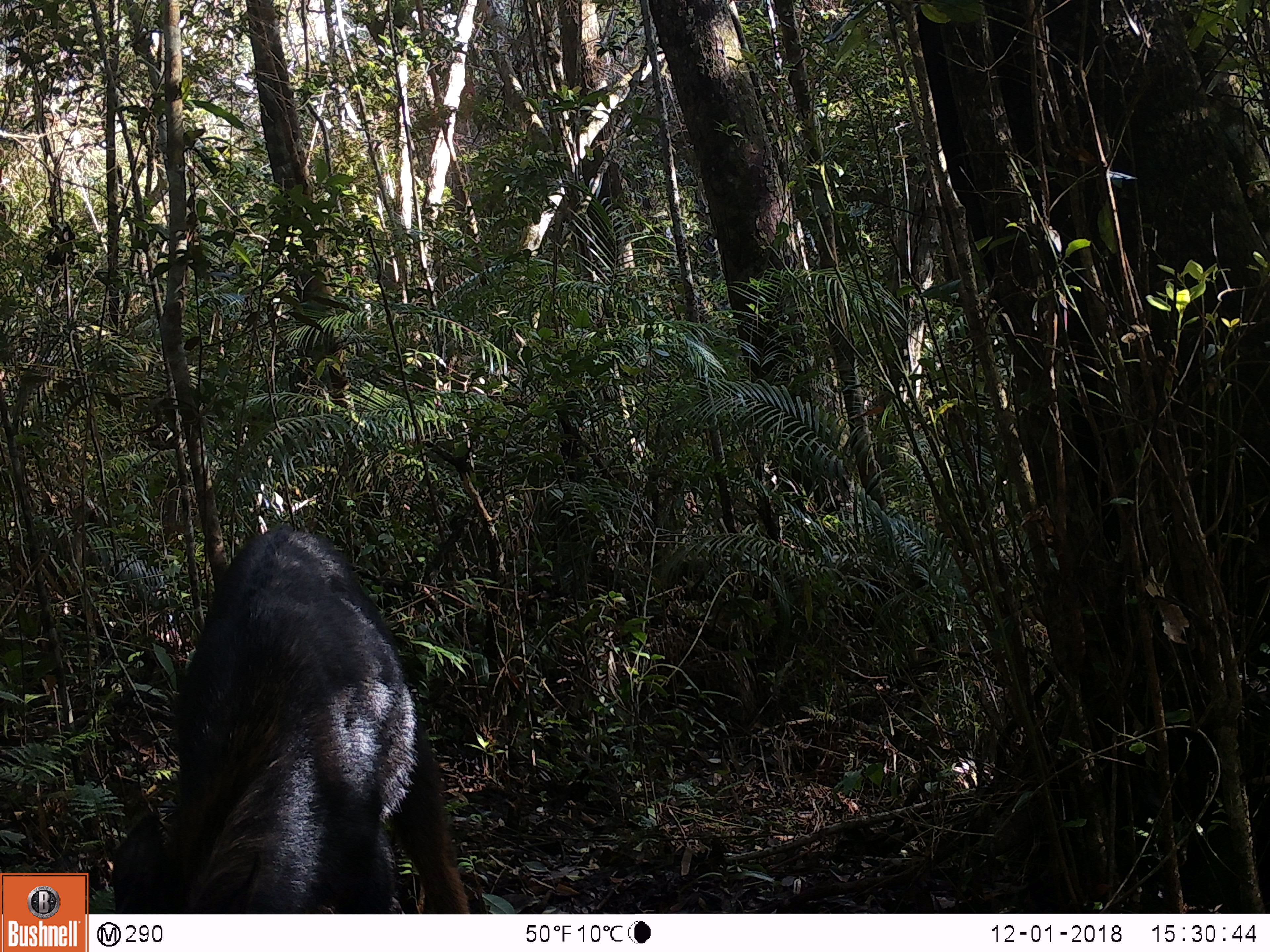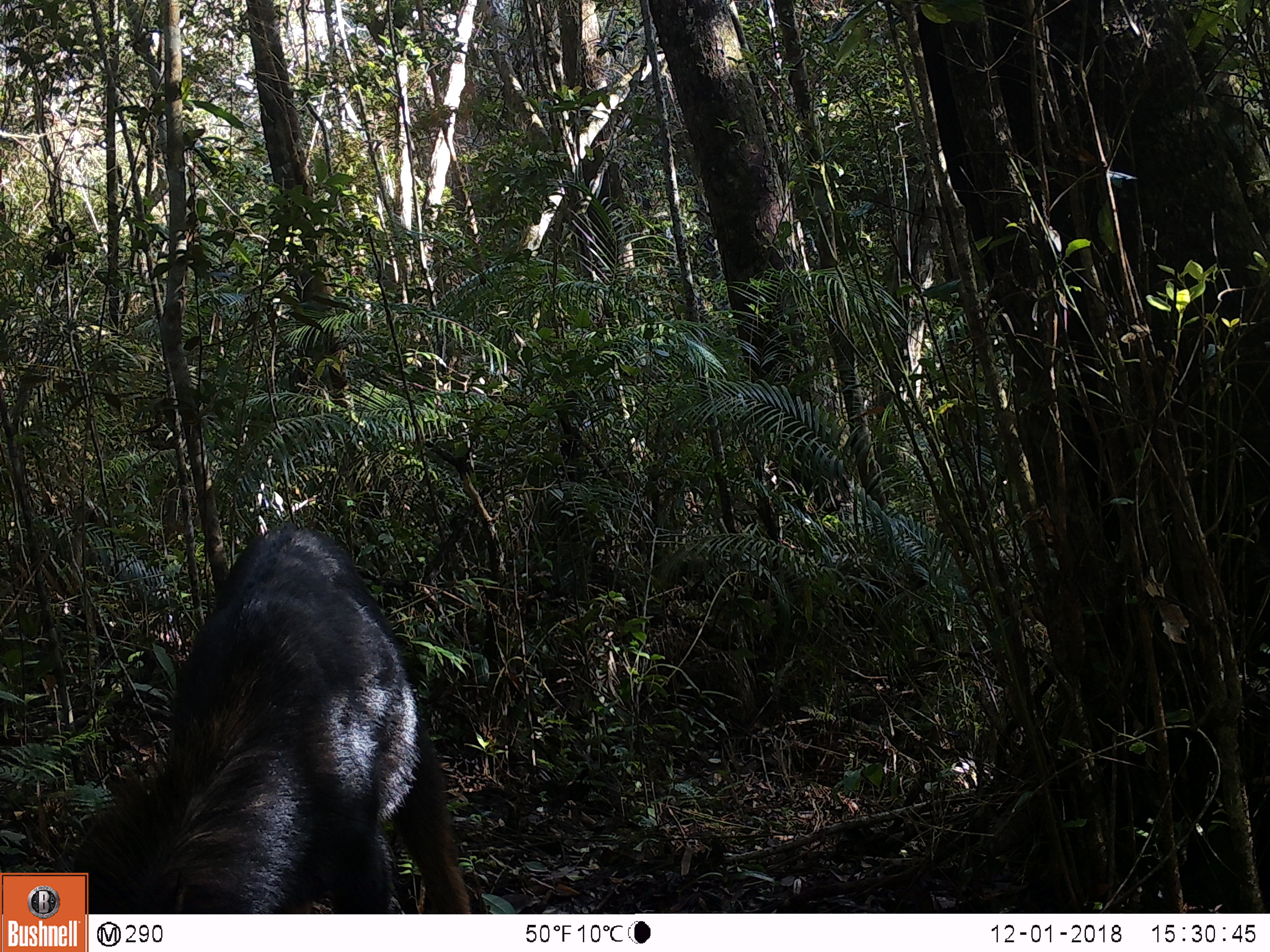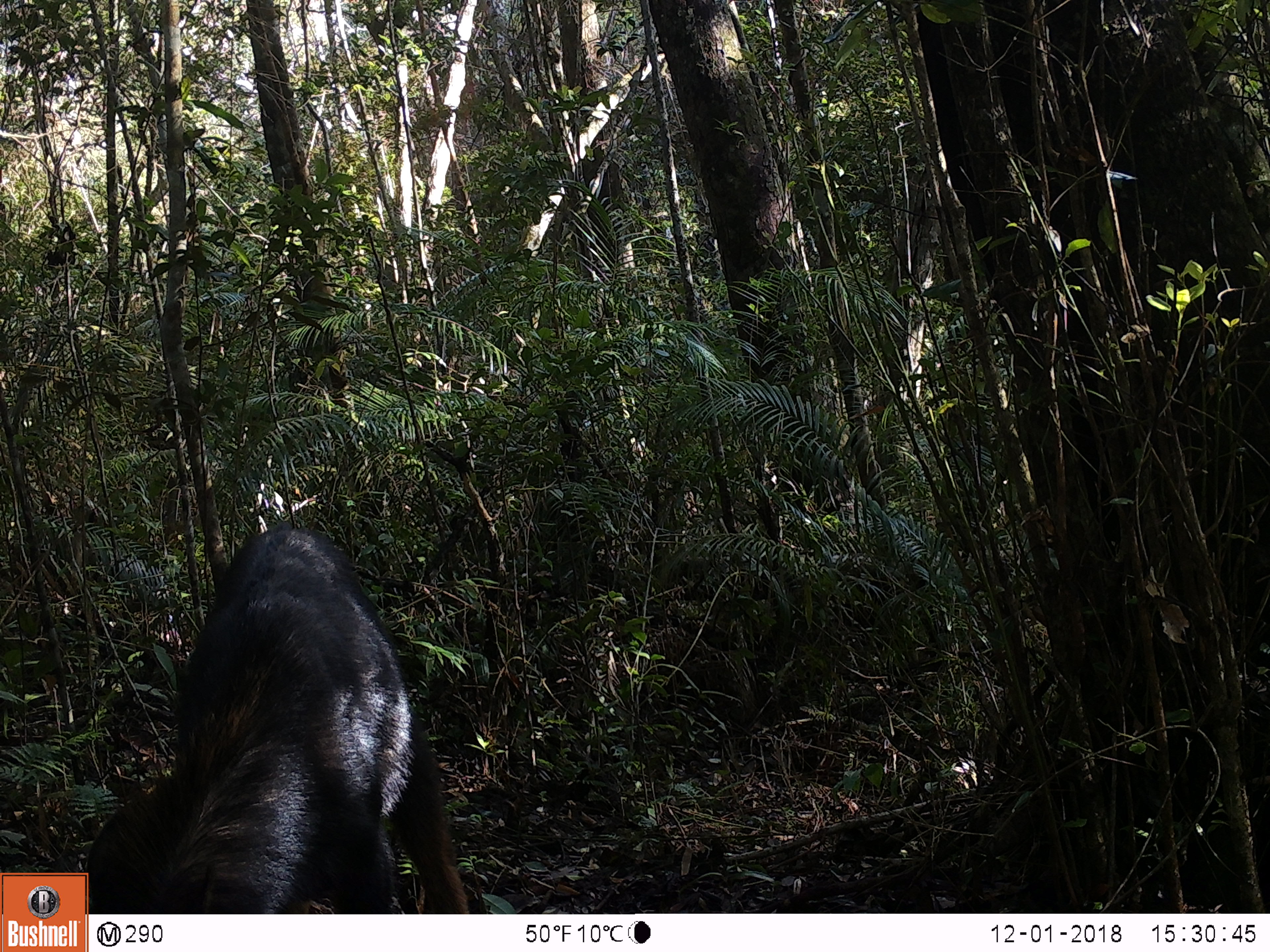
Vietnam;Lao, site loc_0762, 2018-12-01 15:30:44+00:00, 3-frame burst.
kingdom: Animalia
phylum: Chordata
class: Mammalia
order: Artiodactyla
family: Bovidae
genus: Capricornis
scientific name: Capricornis sumatraensis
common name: chinese serow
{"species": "chinese serow (Capricornis sumatraensis)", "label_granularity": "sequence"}